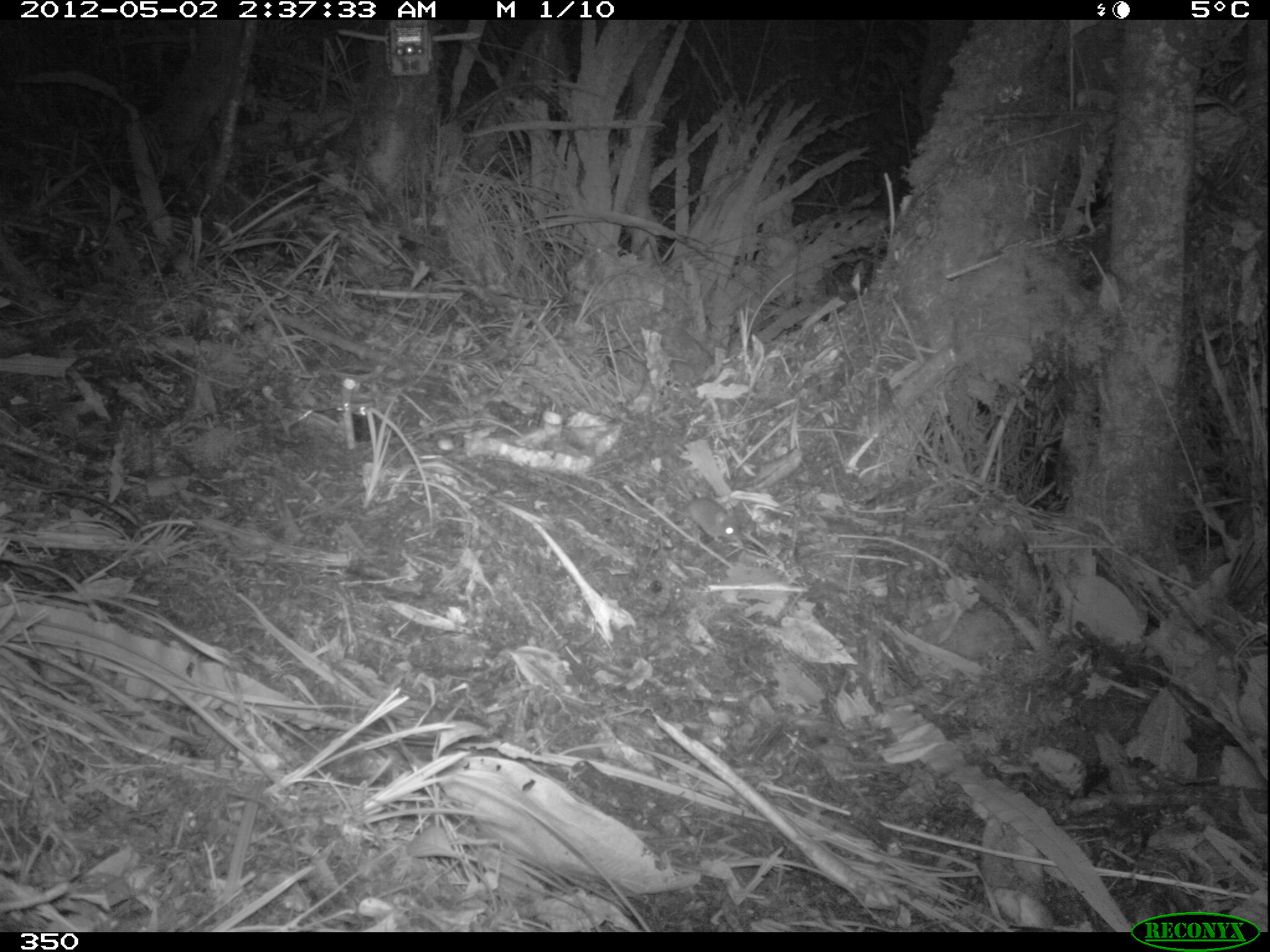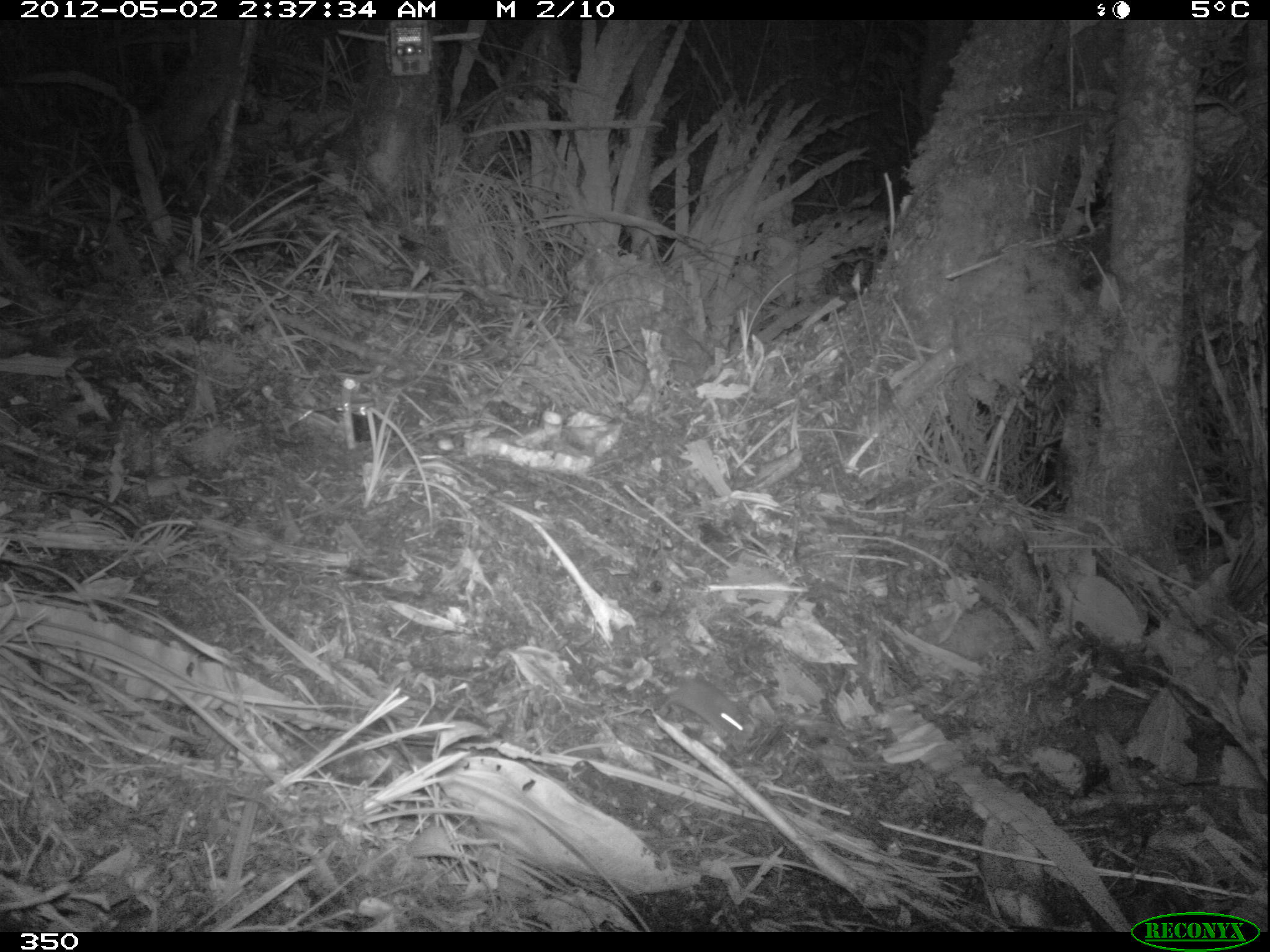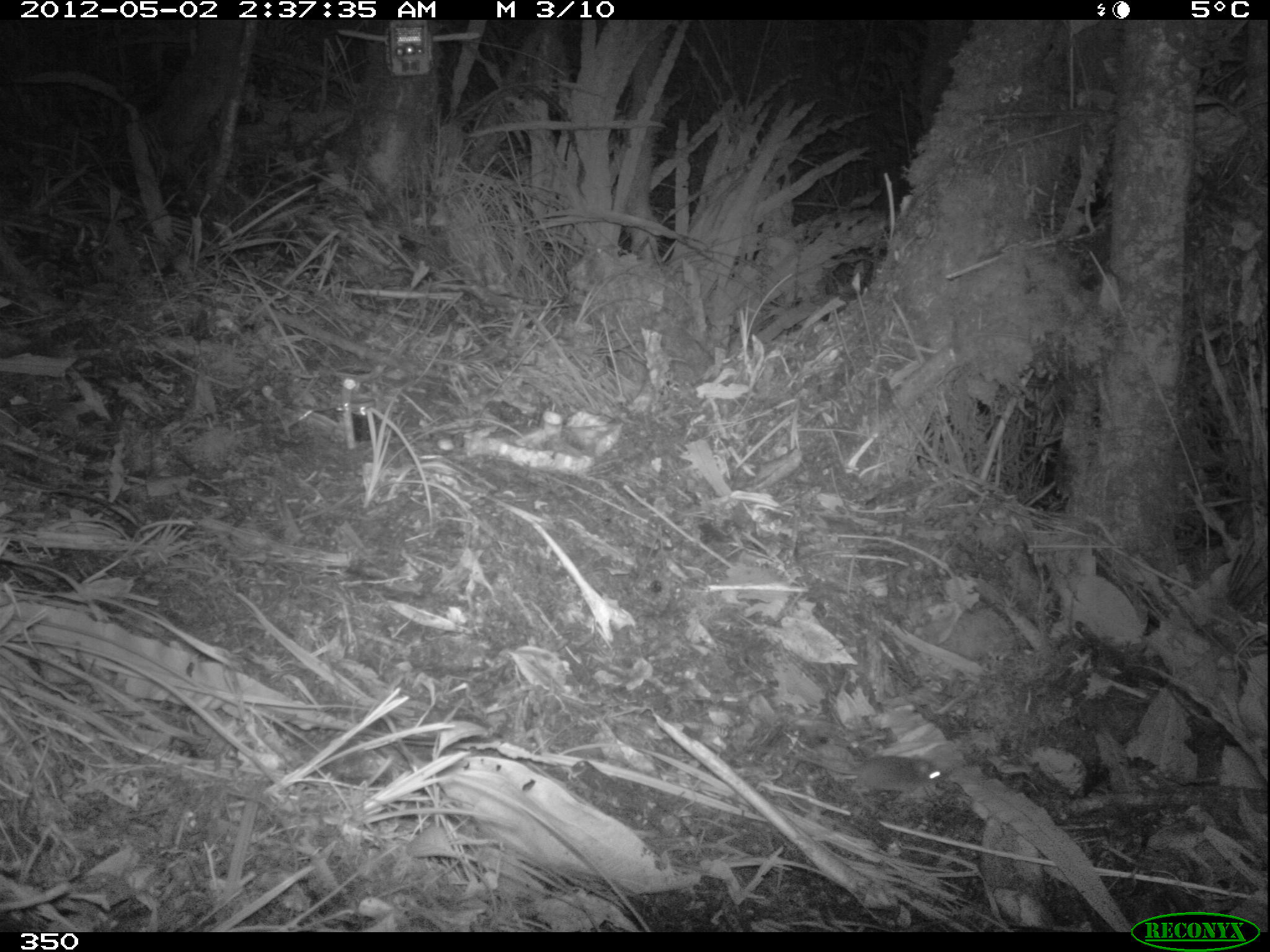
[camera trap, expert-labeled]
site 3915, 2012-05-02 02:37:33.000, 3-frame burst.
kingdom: Animalia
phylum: Chordata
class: Mammalia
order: Rodentia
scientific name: Rodentia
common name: rodents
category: unknown rodent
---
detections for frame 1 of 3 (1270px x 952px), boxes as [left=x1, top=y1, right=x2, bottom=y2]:
unknown rodent: [left=668, top=460, right=742, bottom=543]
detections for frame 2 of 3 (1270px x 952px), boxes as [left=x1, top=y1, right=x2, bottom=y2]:
unknown rodent: [left=663, top=679, right=747, bottom=751]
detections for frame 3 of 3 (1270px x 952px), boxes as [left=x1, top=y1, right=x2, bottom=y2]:
unknown rodent: [left=758, top=748, right=949, bottom=796]